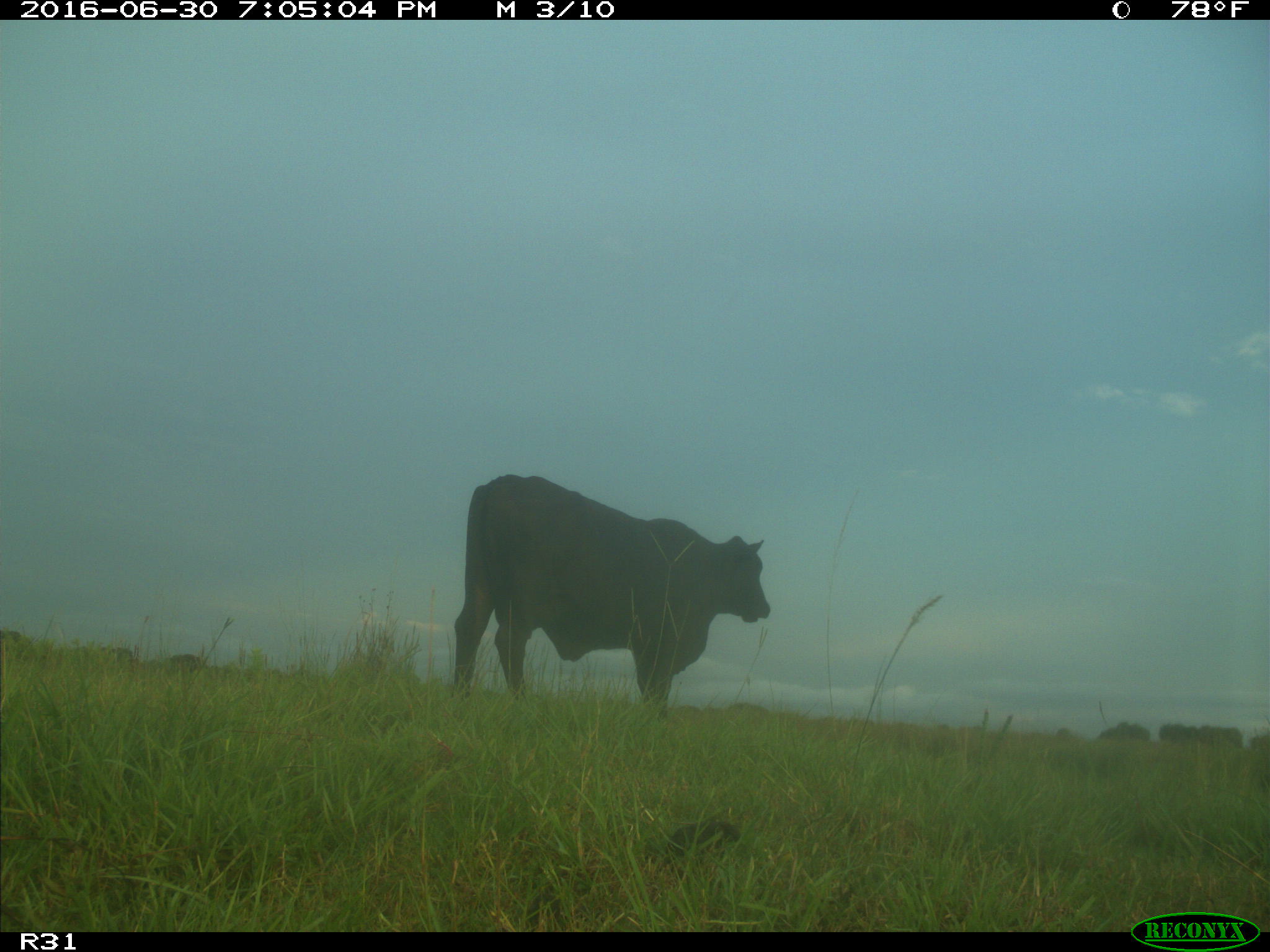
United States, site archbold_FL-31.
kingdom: Animalia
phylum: Chordata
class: Mammalia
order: Artiodactyla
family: Bovidae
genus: Bos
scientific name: Bos taurus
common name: domestic cow